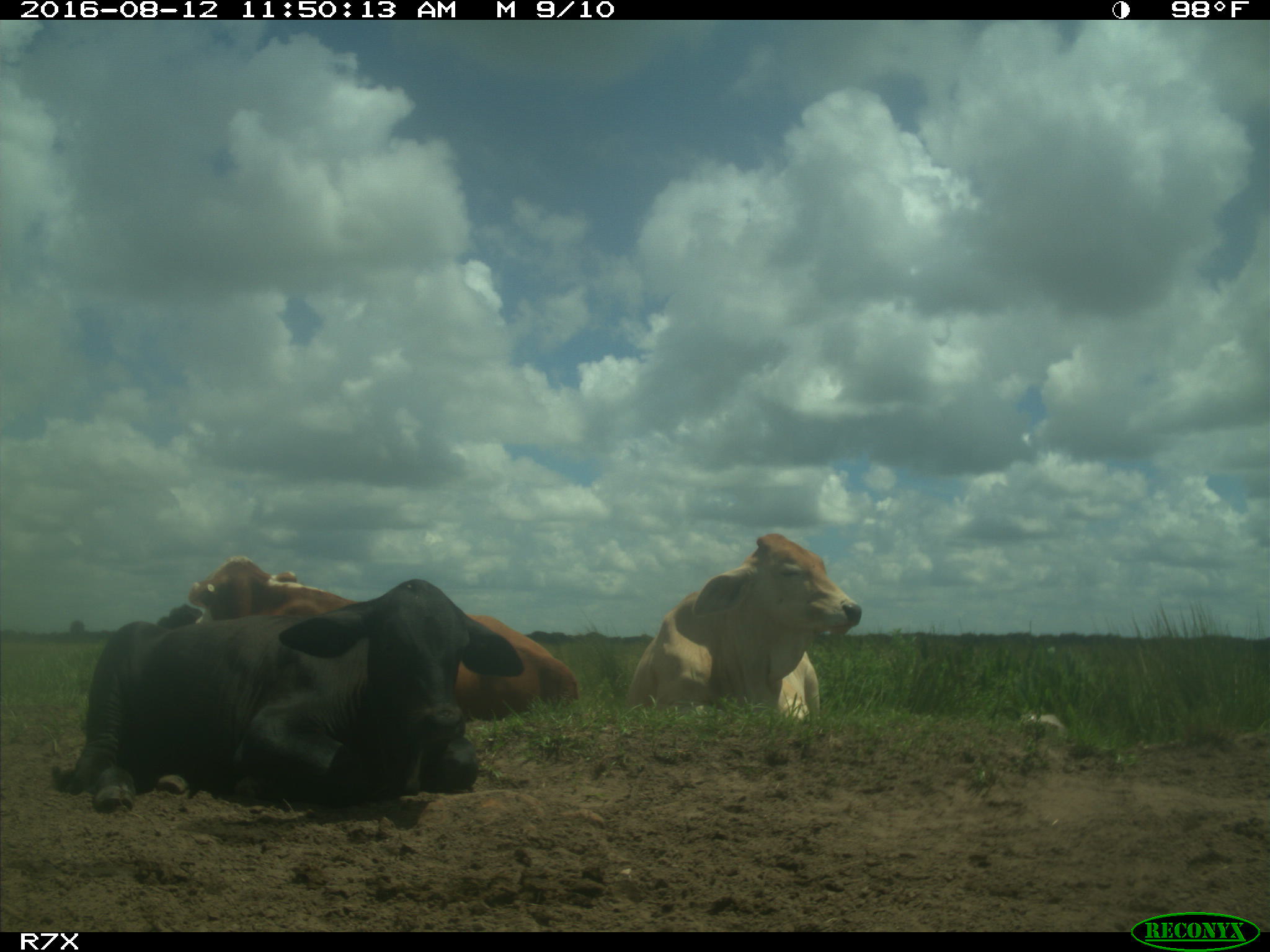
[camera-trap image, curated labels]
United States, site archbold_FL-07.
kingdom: Animalia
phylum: Chordata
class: Mammalia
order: Artiodactyla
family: Bovidae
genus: Bos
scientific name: Bos taurus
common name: domestic cow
Bos taurus (domestic cow).